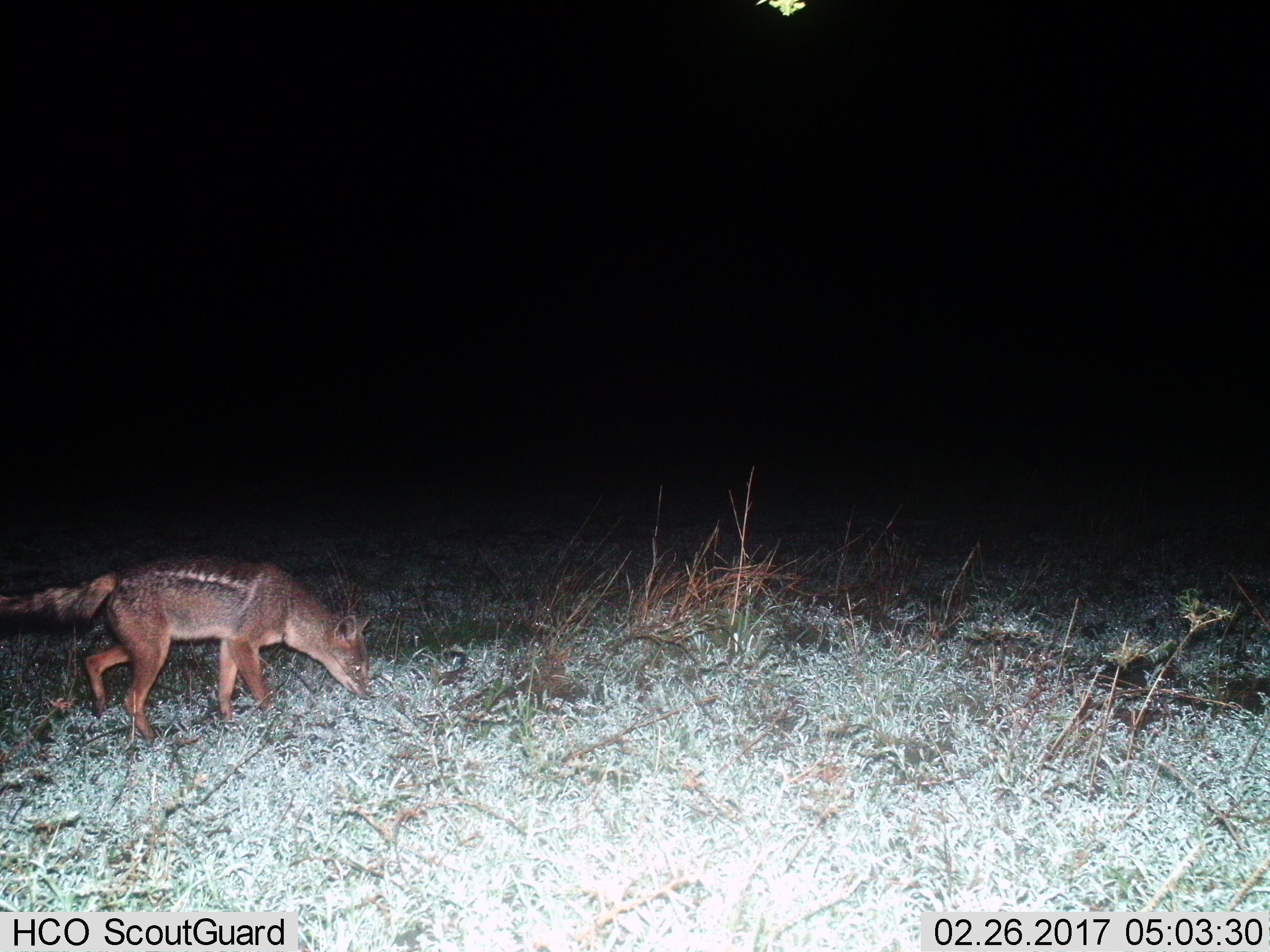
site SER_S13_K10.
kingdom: Animalia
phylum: Chordata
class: Mammalia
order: Carnivora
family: Canidae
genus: Lupulella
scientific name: Lupulella mesomelas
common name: black-backed jackal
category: jackalblackbacked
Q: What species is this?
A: Jackalblackbacked (black-backed jackal) (Lupulella mesomelas).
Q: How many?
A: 1.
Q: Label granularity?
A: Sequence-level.